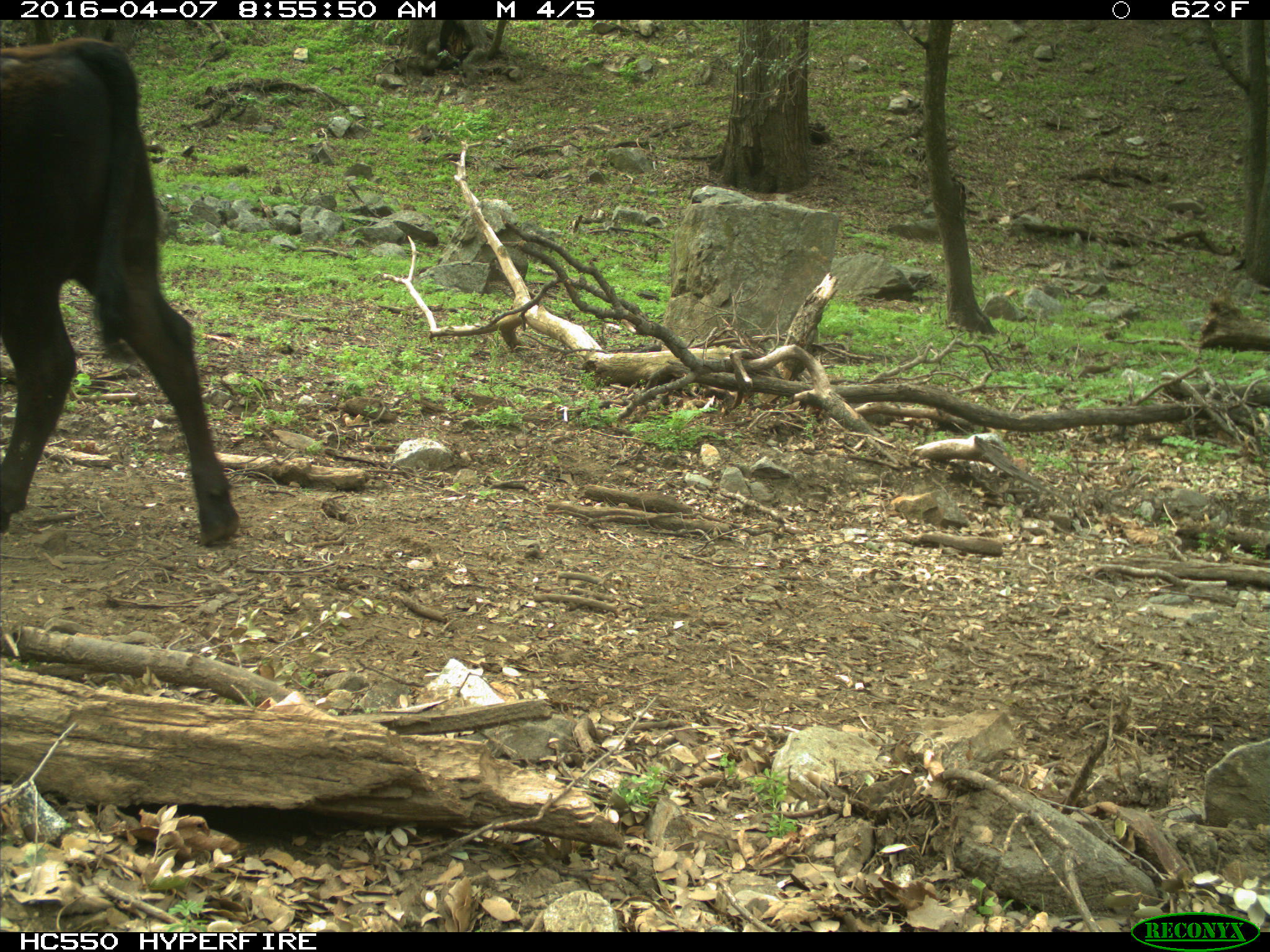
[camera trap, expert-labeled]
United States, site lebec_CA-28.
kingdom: Animalia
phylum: Chordata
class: Mammalia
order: Artiodactyla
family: Bovidae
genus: Bos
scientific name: Bos taurus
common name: domestic cow